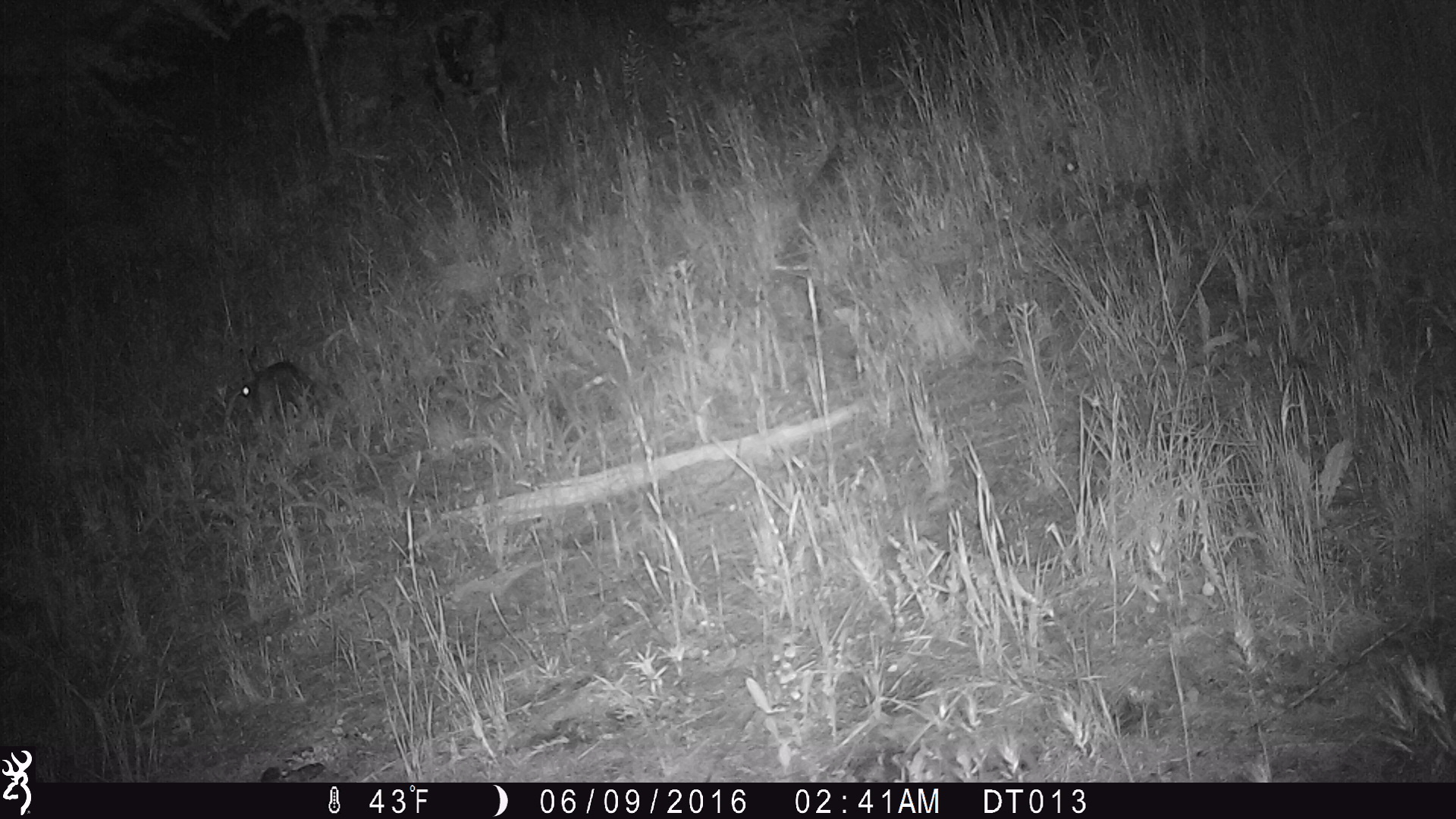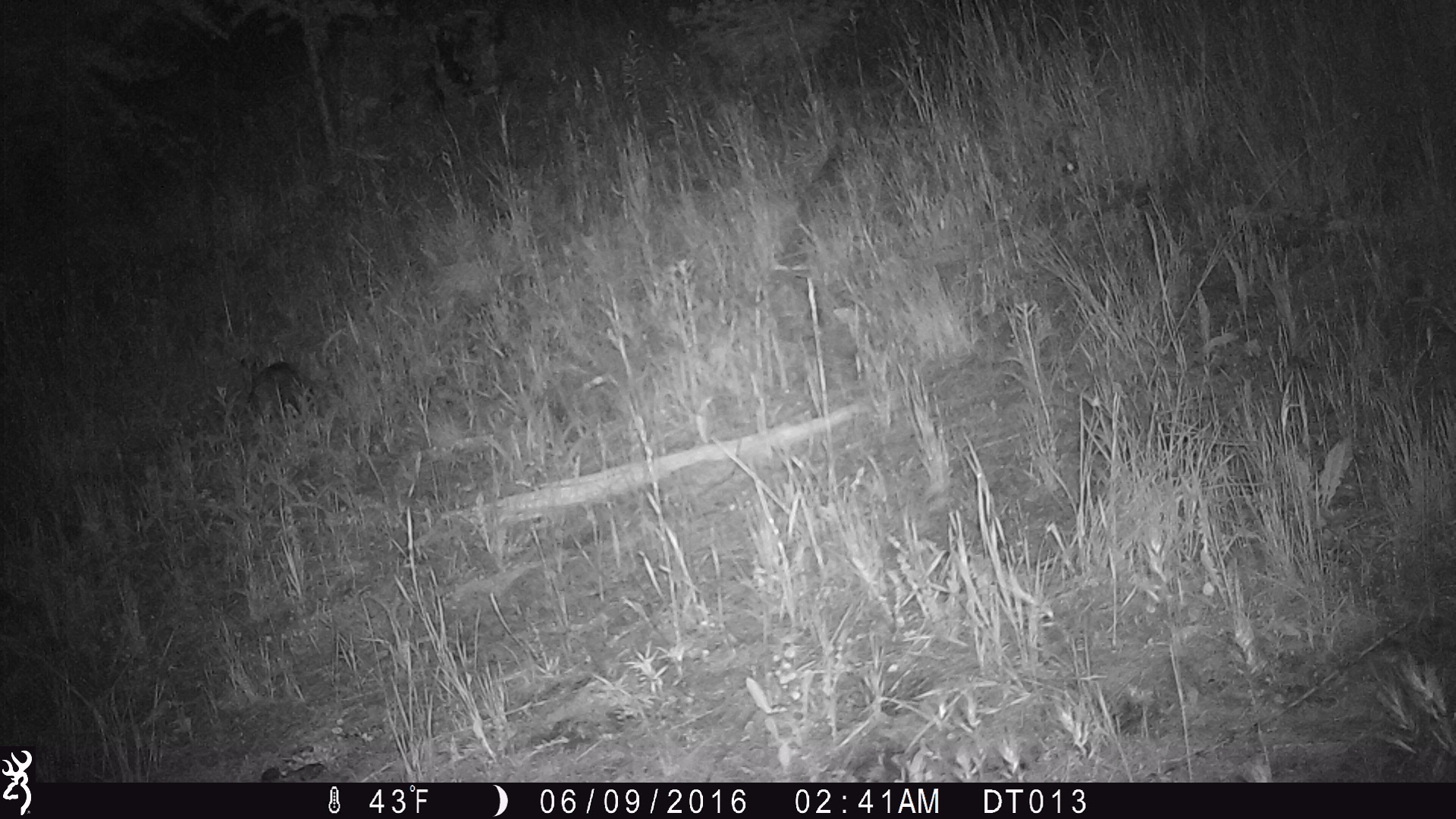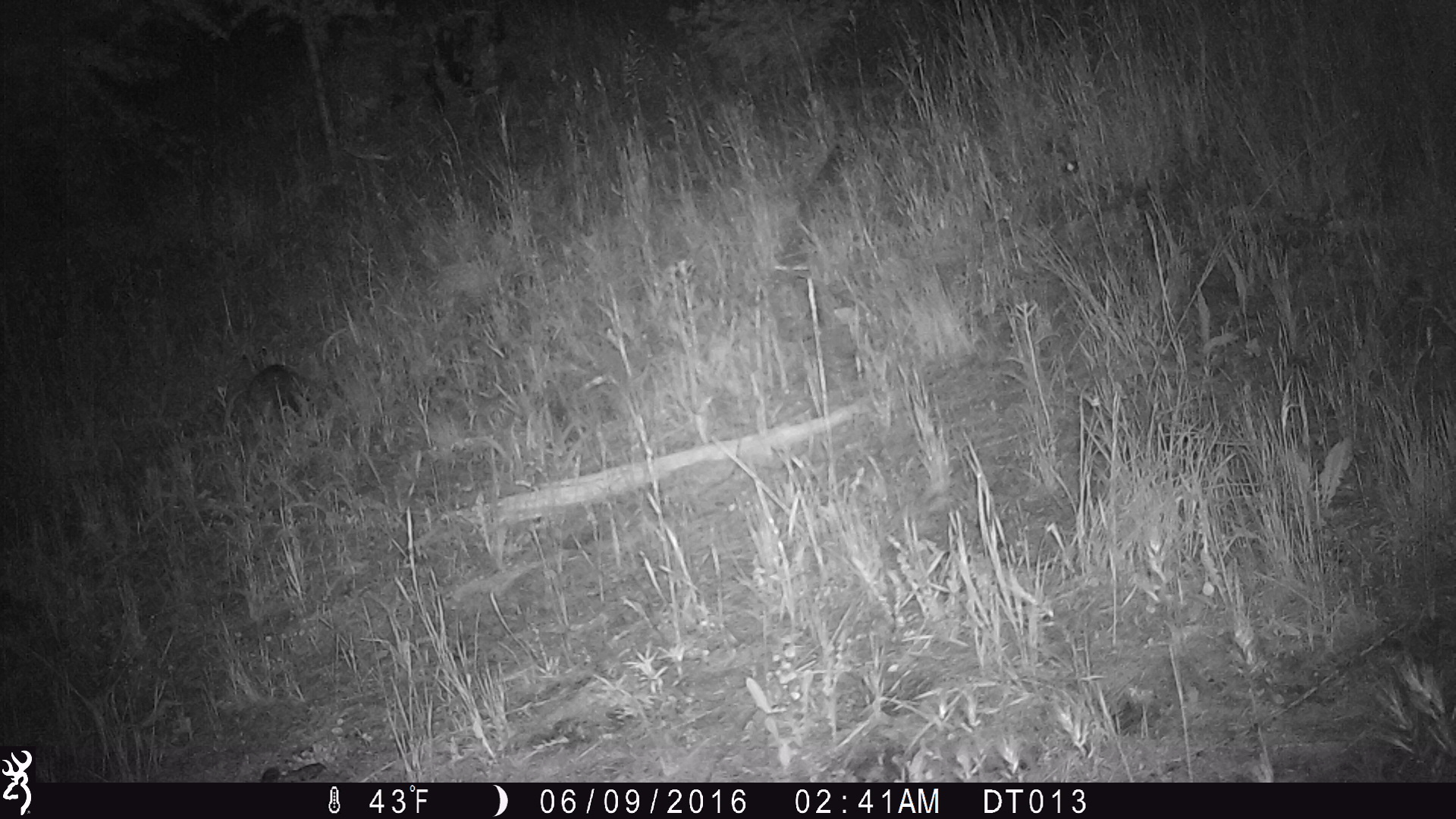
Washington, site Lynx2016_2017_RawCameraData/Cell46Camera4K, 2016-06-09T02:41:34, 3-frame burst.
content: unidentified animal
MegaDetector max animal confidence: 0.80